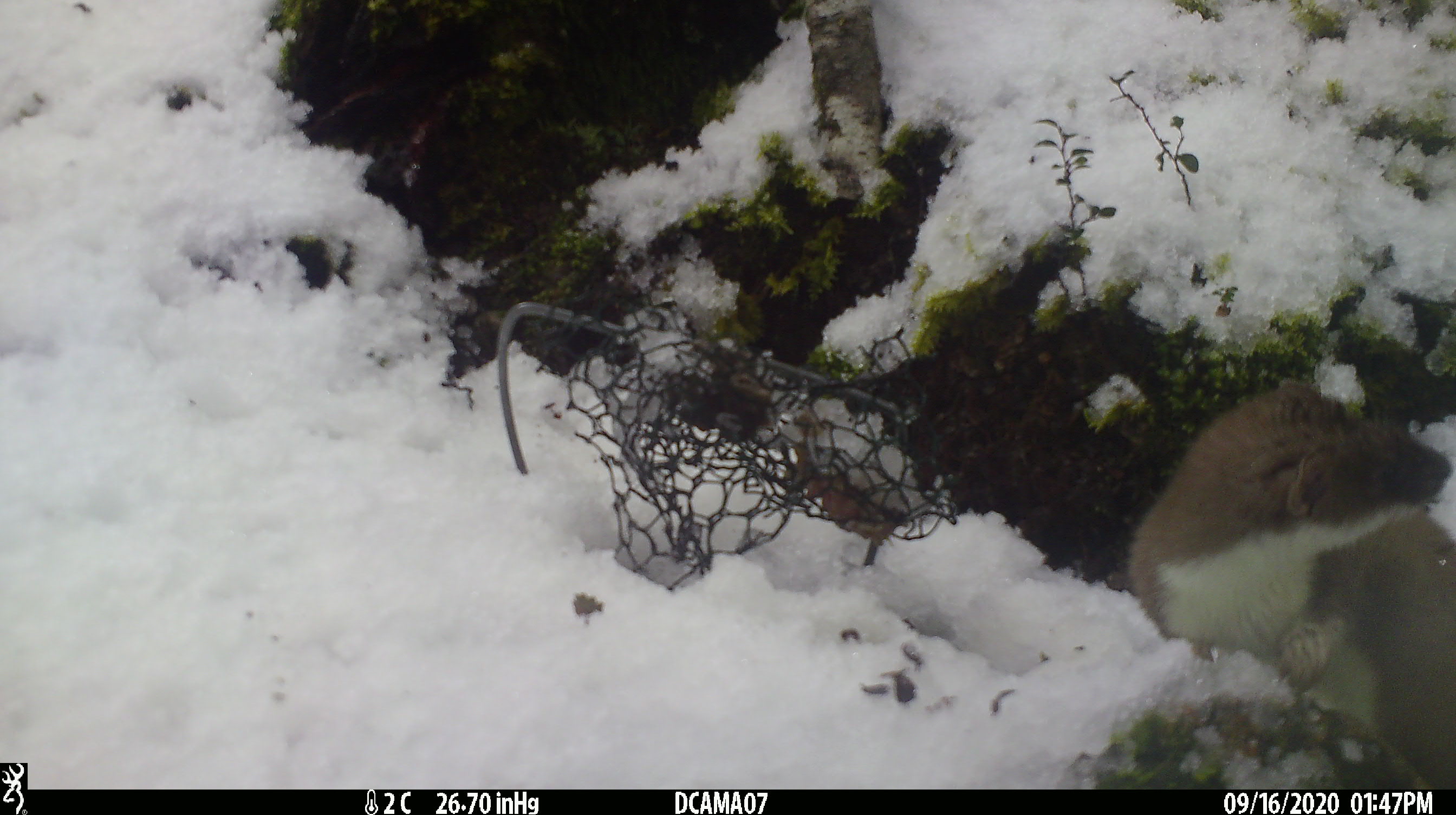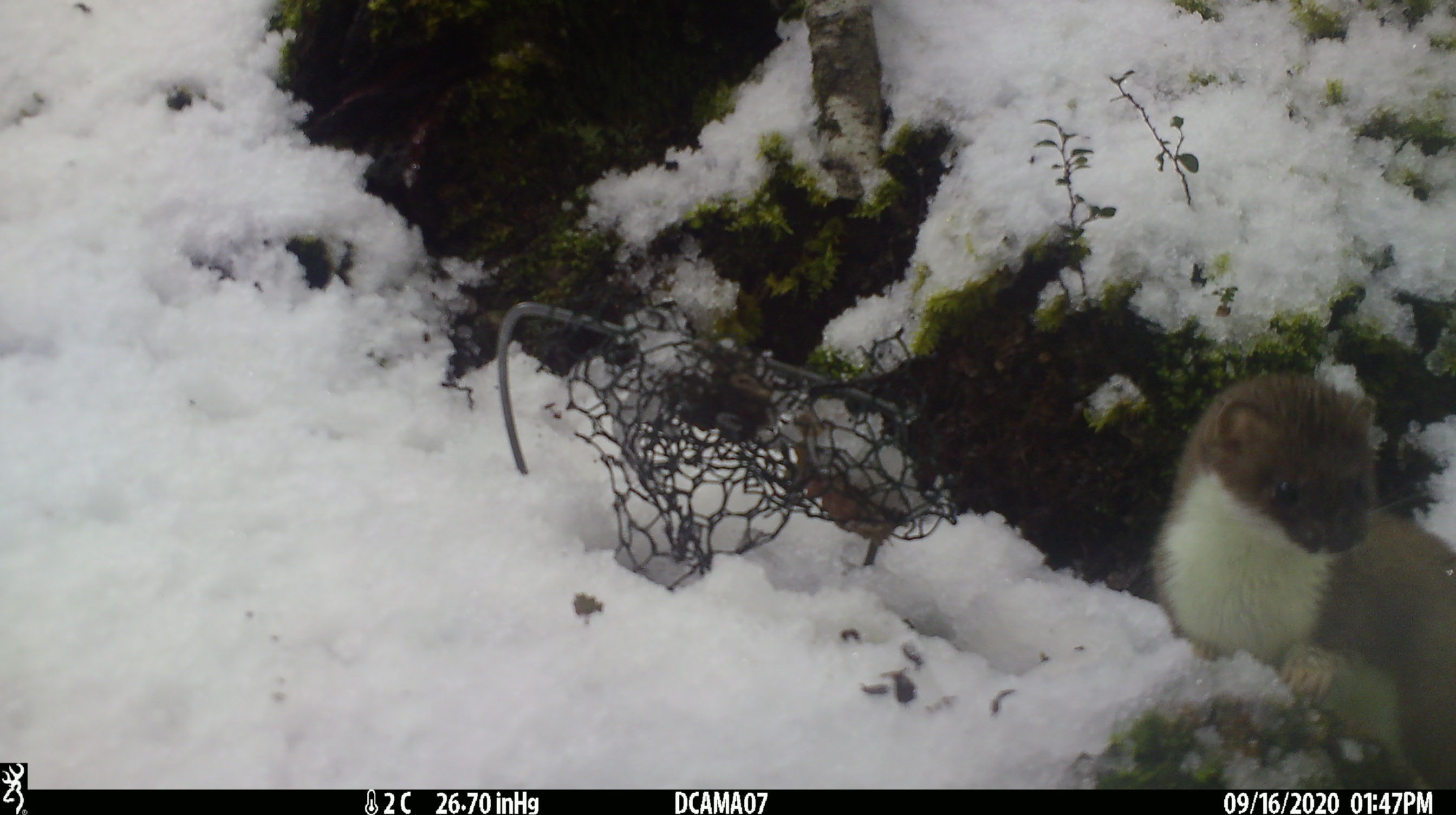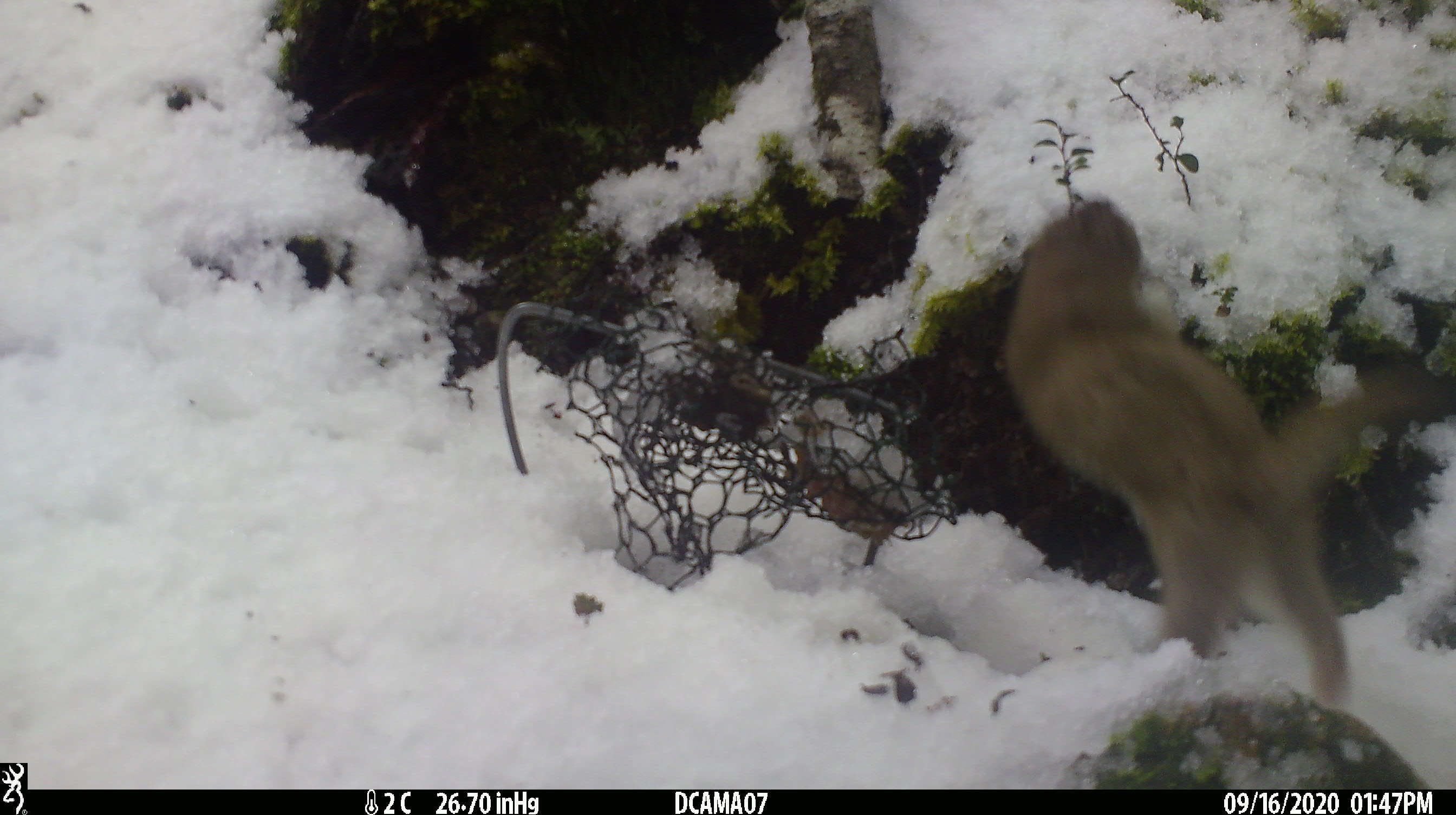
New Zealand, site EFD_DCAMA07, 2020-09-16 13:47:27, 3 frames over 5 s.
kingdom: Animalia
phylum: Chordata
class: Mammalia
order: Carnivora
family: Mustelidae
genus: Mustela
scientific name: Mustela erminea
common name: stoat